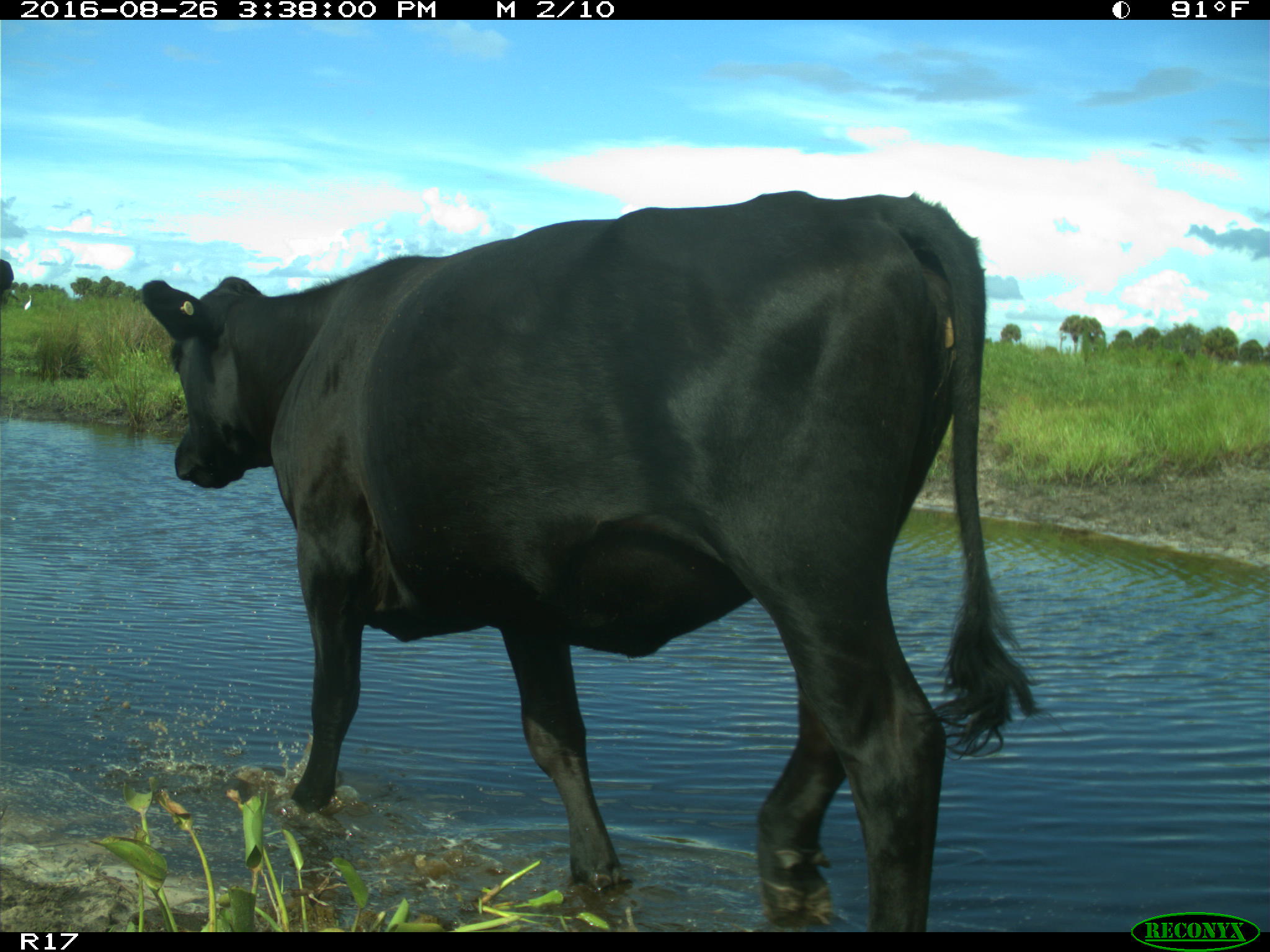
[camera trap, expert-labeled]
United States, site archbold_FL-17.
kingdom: Animalia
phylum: Chordata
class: Mammalia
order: Artiodactyla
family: Bovidae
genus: Bos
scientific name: Bos taurus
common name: domestic cow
Bos taurus (domestic cow).